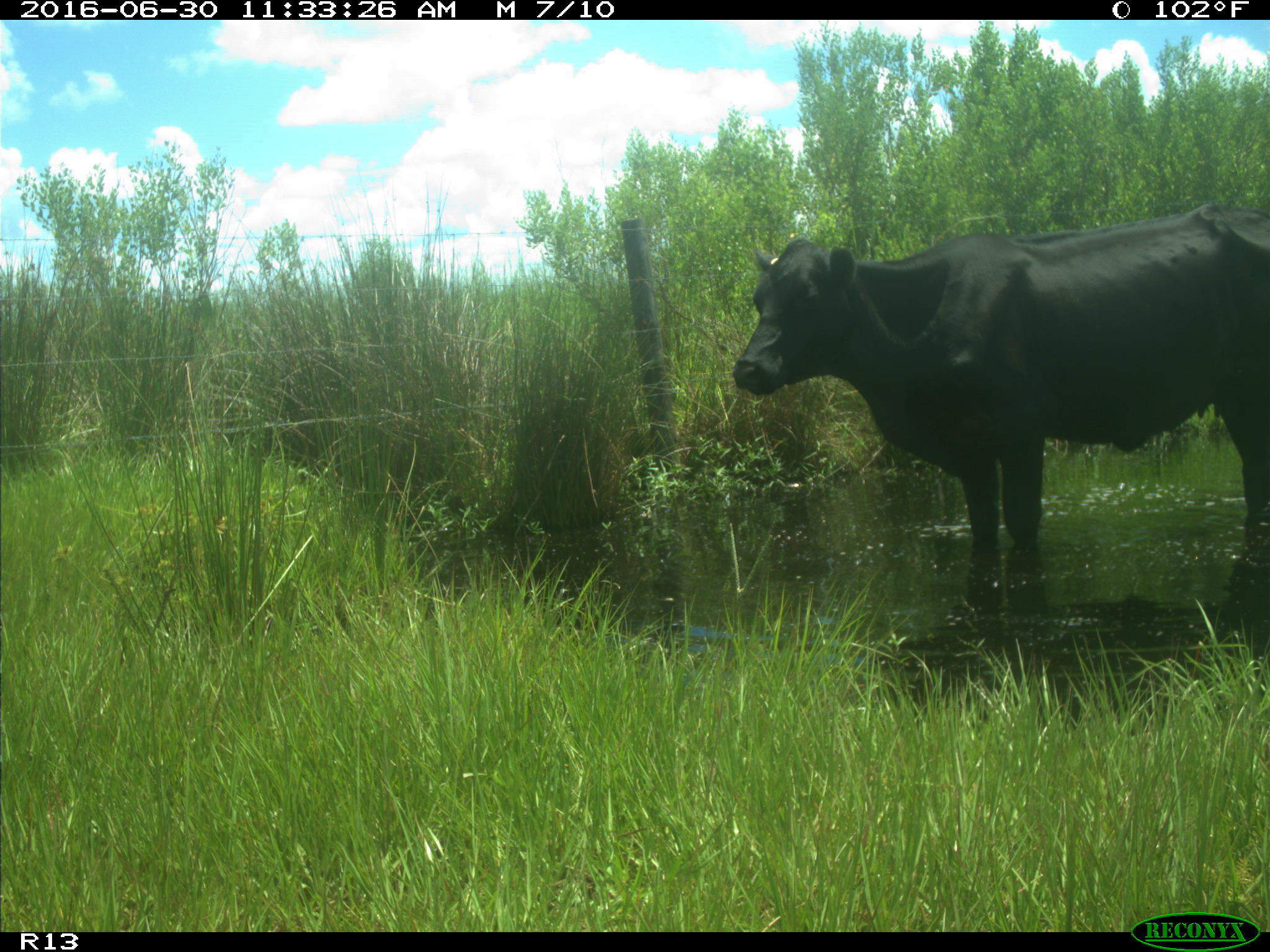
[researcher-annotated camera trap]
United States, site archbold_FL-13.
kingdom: Animalia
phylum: Chordata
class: Mammalia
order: Artiodactyla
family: Bovidae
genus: Bos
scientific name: Bos taurus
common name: domestic cow